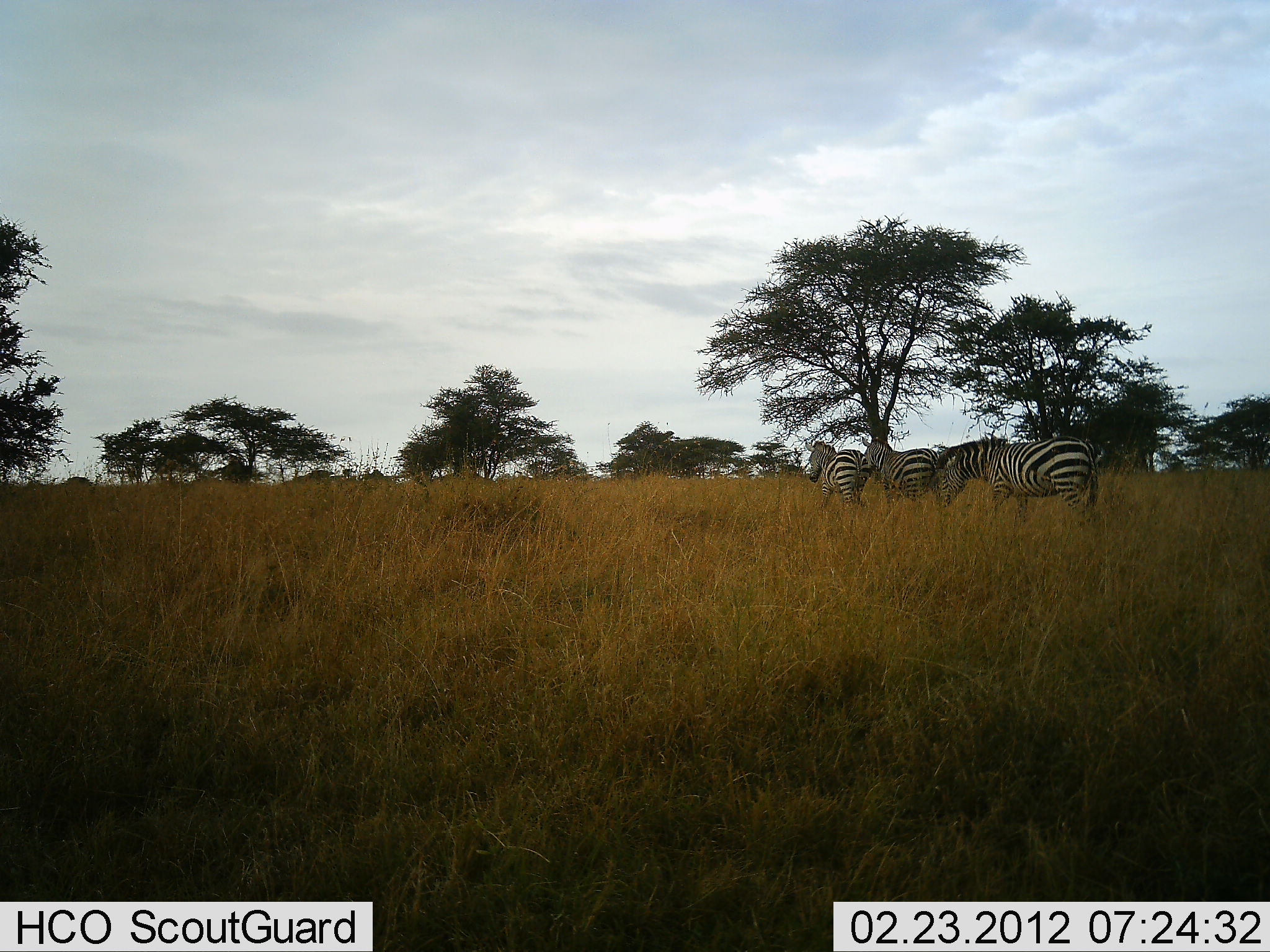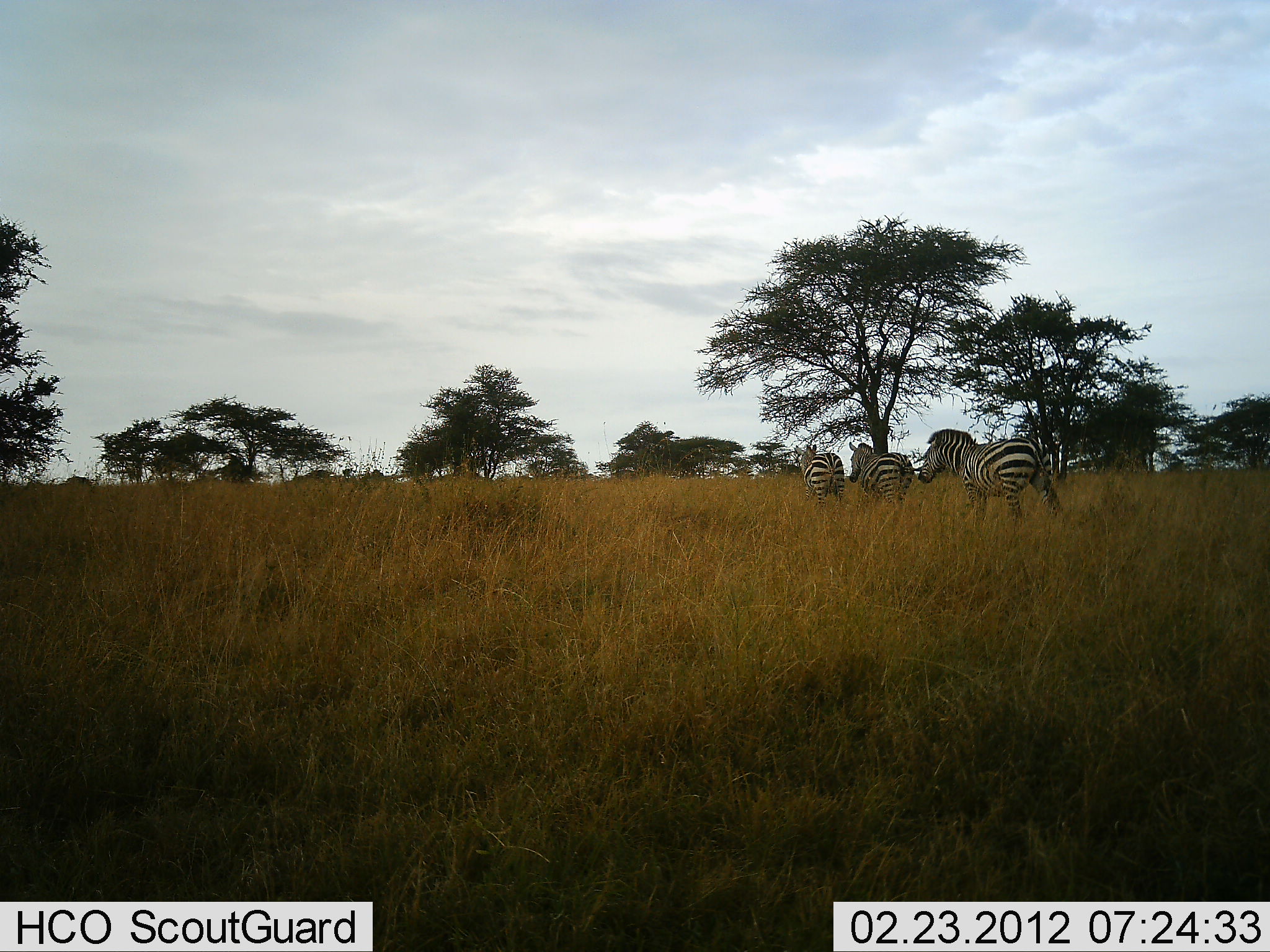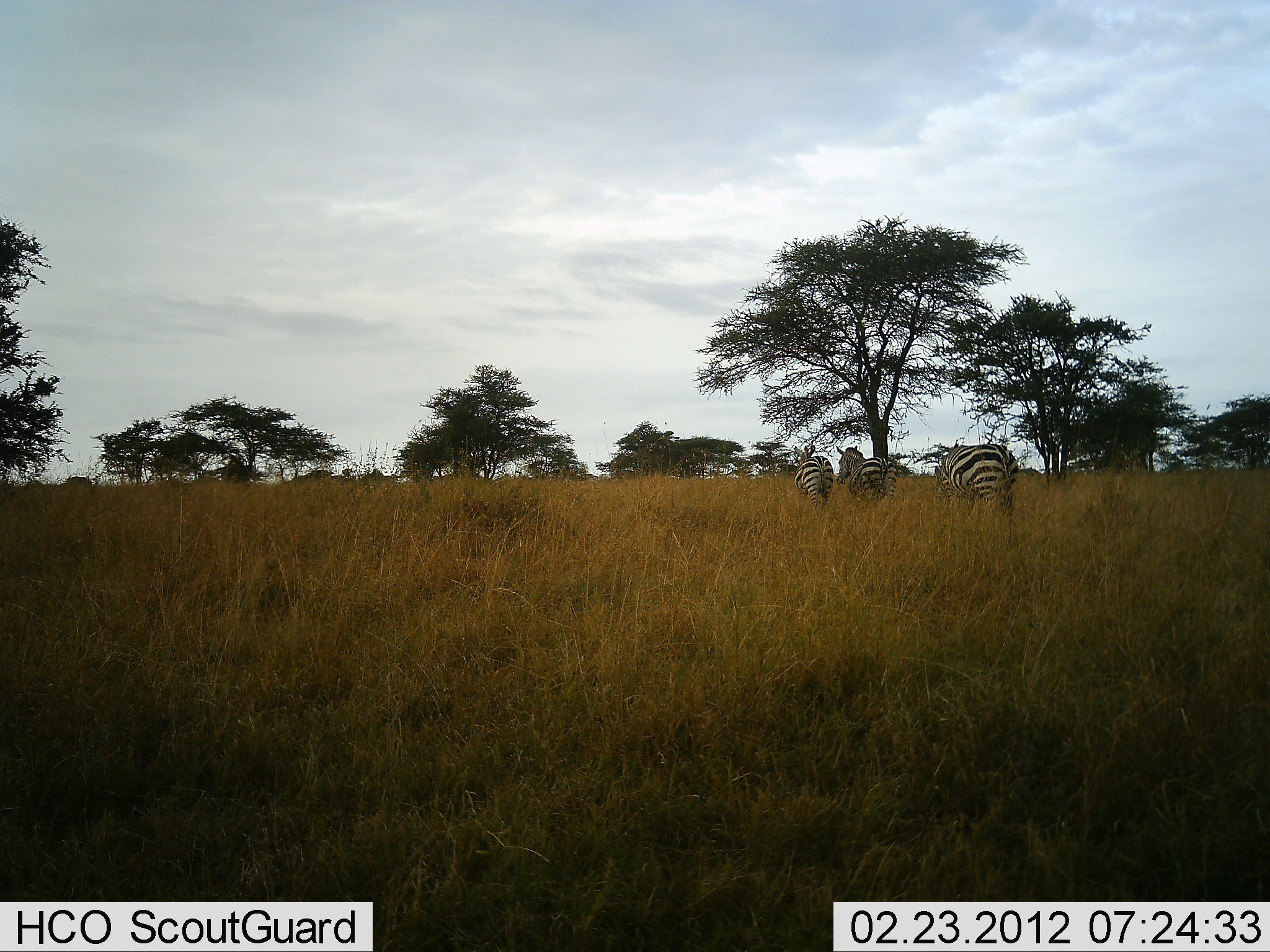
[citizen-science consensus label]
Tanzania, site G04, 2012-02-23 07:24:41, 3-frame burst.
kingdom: Animalia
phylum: Chordata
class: Mammalia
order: Perissodactyla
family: Equidae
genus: Equus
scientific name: Equus quagga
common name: plains zebra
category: zebra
Zebra (plains zebra) (Equus quagga), count 3. Behavior (volunteer vote fractions): standing 6%, resting 0%, moving 88%, interacting 6%. Young present (vote fraction): 0%. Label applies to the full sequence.